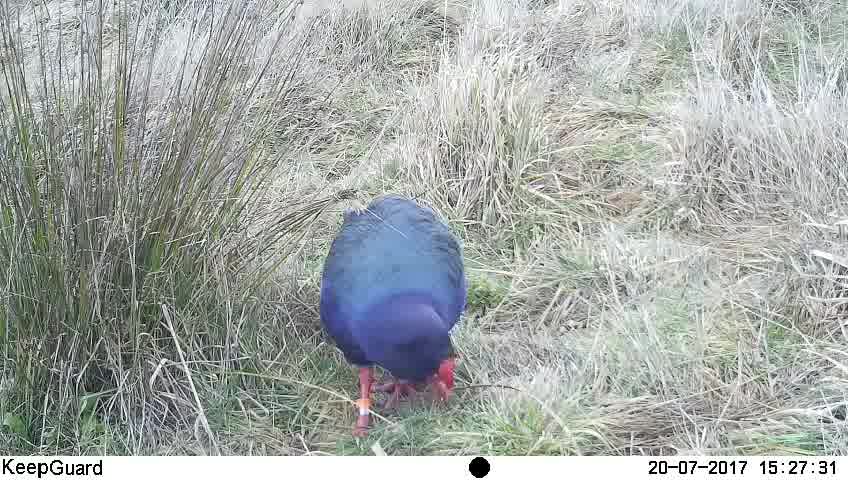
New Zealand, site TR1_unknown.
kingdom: Animalia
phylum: Chordata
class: Aves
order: Gruiformes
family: Rallidae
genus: Porphyrio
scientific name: Porphyrio mantelli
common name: takahe